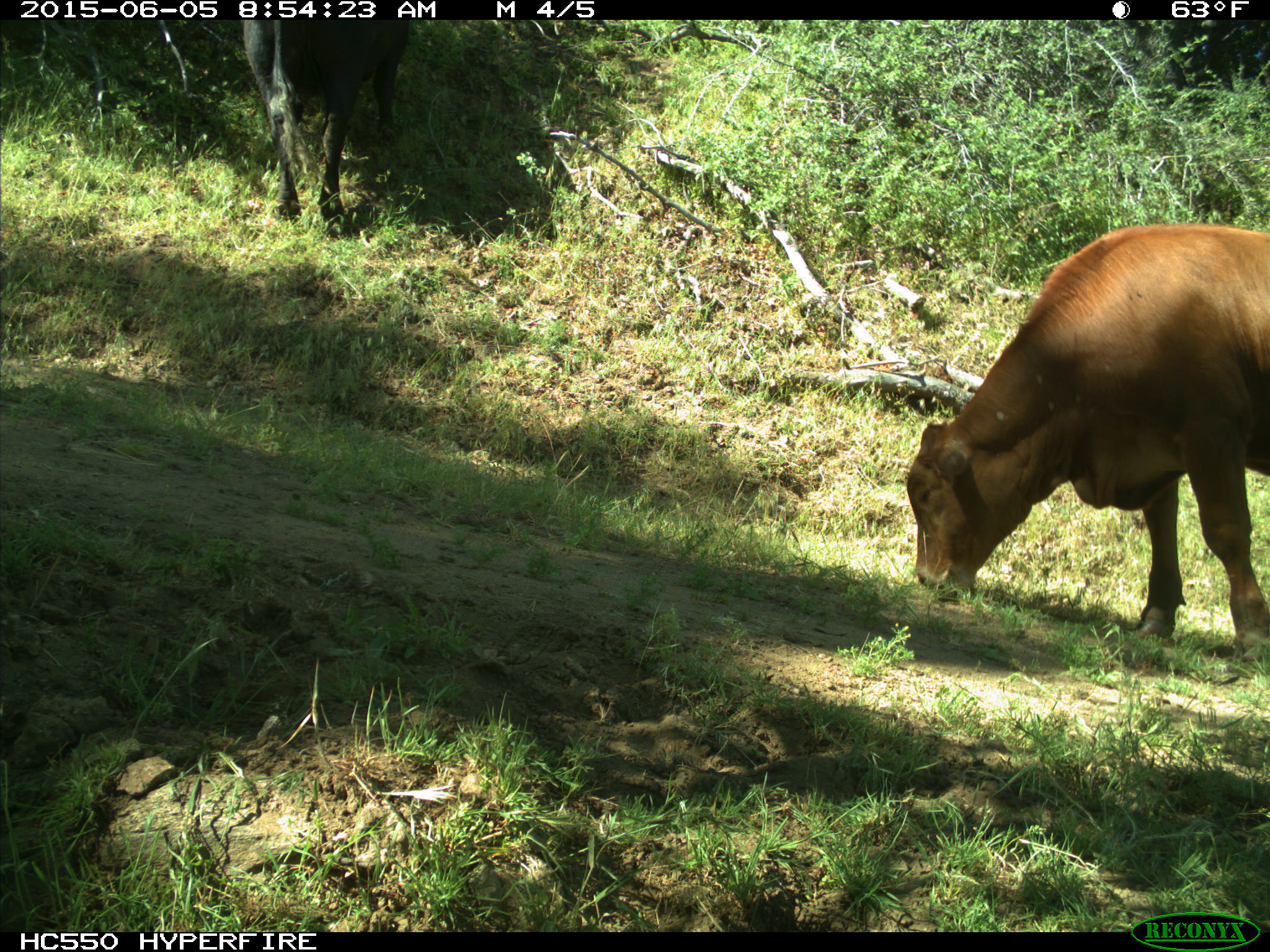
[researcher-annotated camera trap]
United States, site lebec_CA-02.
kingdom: Animalia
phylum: Chordata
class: Mammalia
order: Artiodactyla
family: Bovidae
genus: Bos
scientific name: Bos taurus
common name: domestic cow